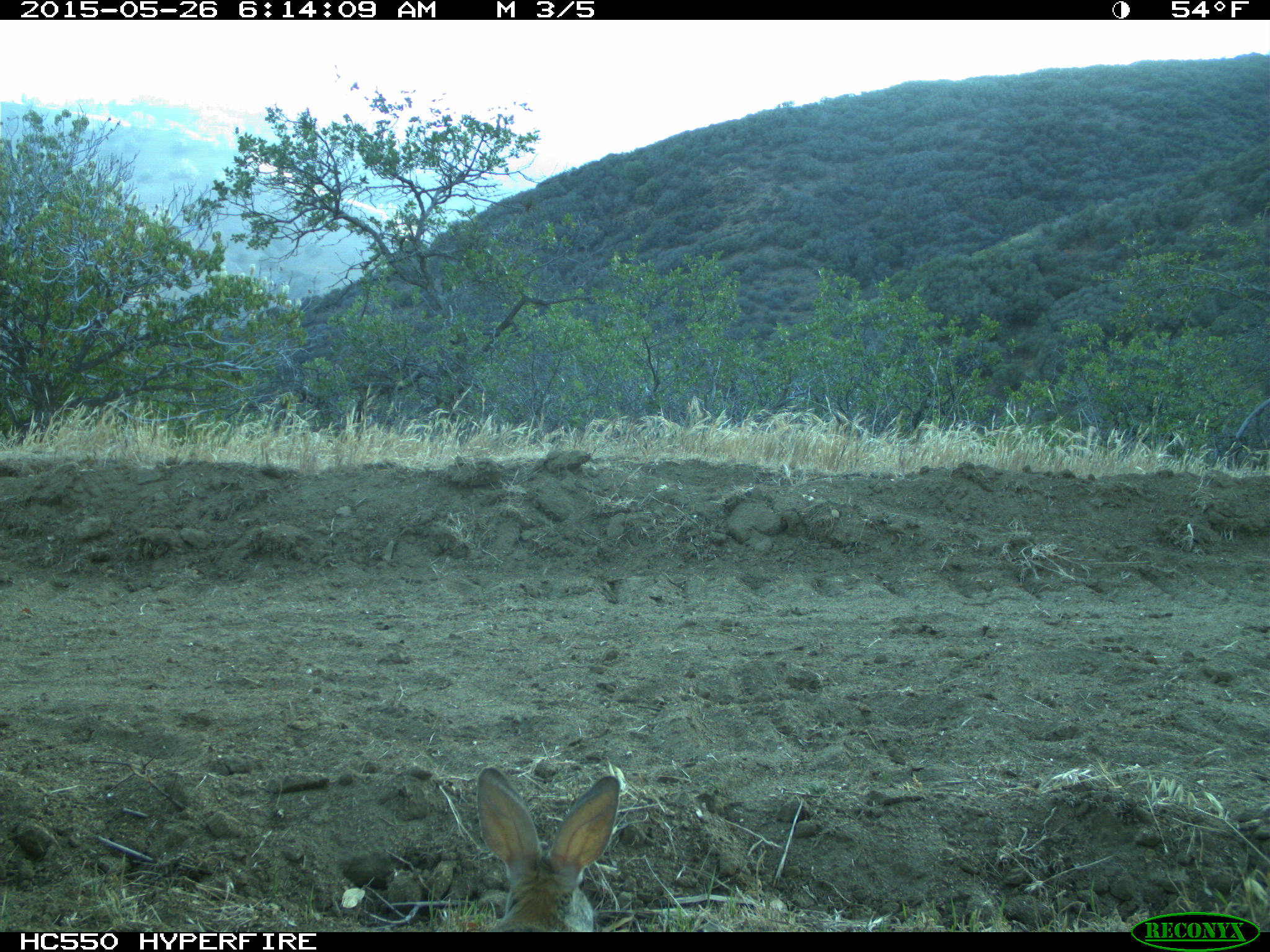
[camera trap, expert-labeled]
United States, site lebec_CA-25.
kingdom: Animalia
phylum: Chordata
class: Mammalia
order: Lagomorpha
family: Leporidae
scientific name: Leporidae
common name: rabbits and hares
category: unidentified rabbit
Unidentified rabbit (rabbits and hares) (Leporidae).